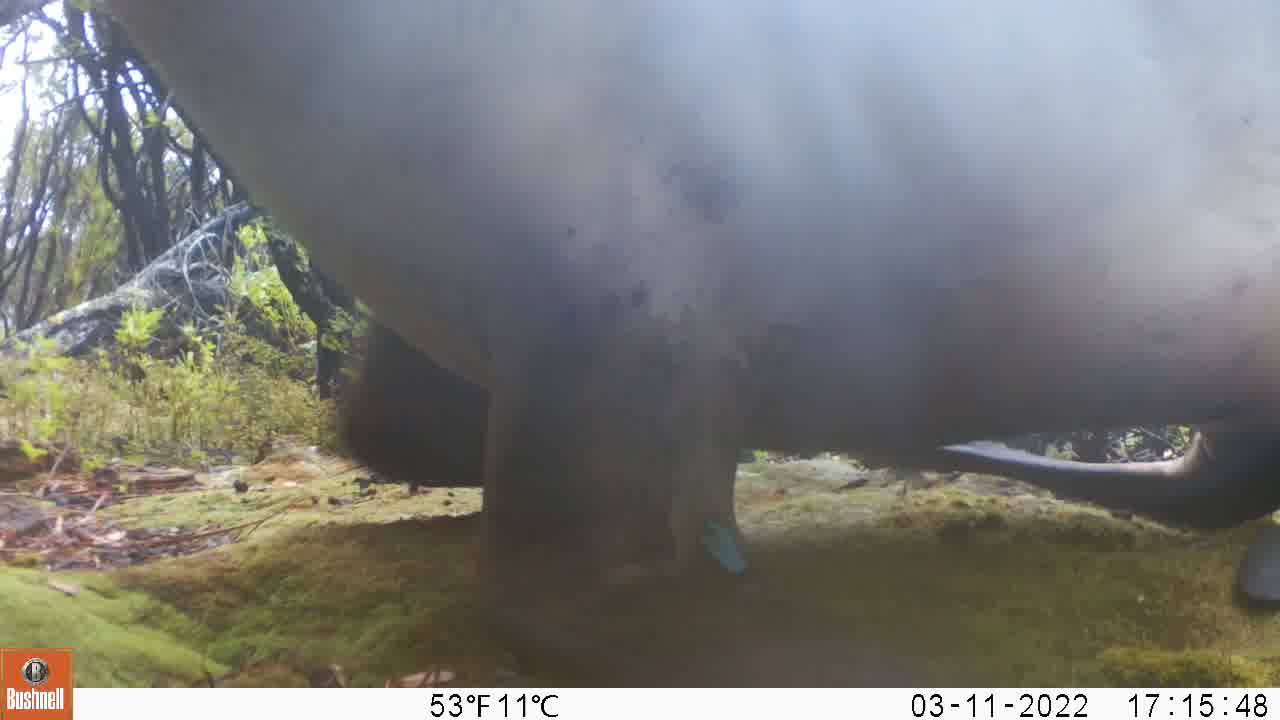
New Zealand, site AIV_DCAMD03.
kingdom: Animalia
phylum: Chordata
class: Mammalia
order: Carnivora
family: Otariidae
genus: Phocarctos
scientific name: Phocarctos hookeri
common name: new zealand sea lion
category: sealion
Sealion (new zealand sea lion) (Phocarctos hookeri).